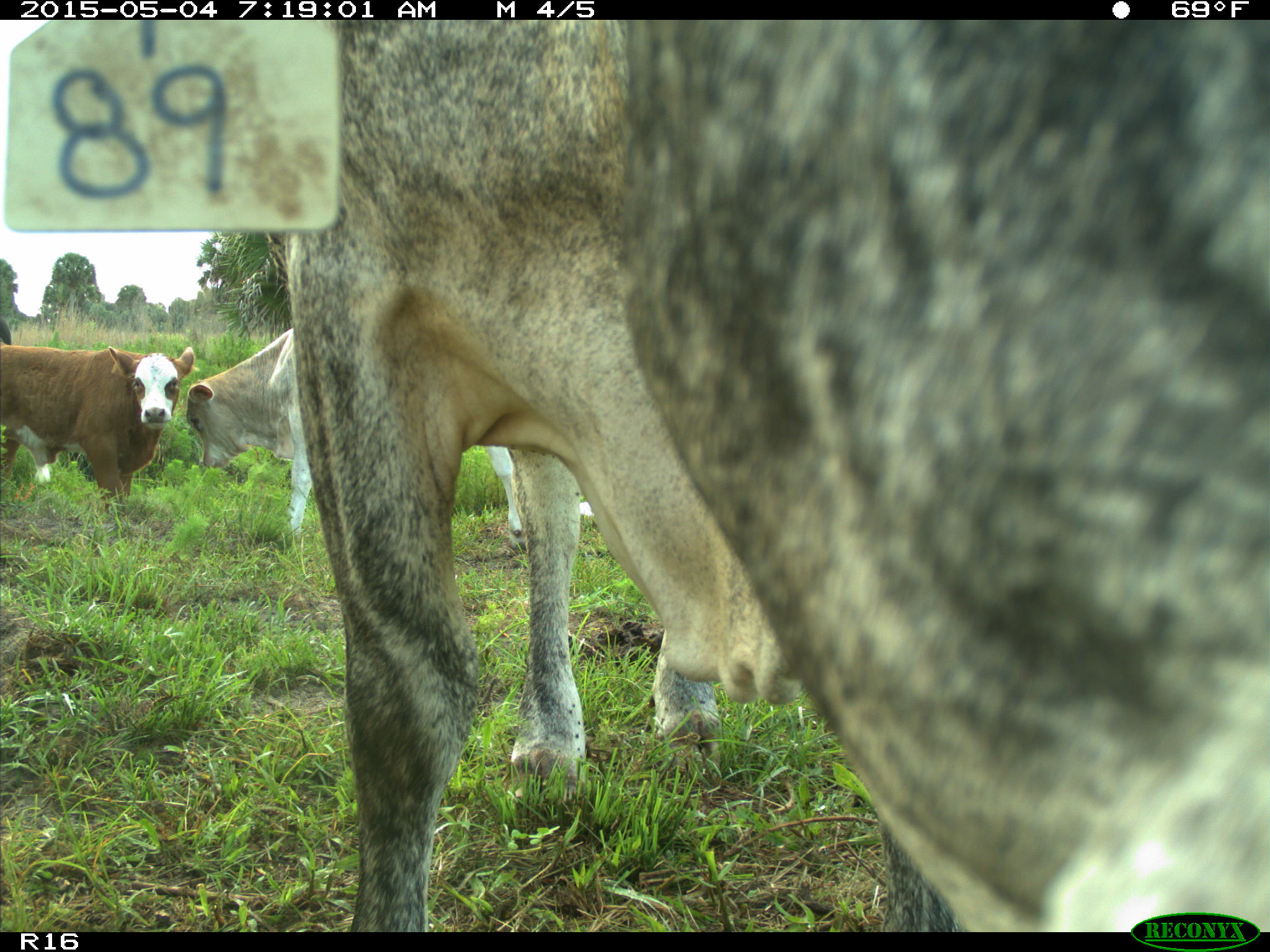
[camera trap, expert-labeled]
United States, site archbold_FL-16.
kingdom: Animalia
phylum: Chordata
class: Mammalia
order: Artiodactyla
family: Bovidae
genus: Bos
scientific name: Bos taurus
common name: domestic cow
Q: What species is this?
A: Bos taurus (domestic cow).